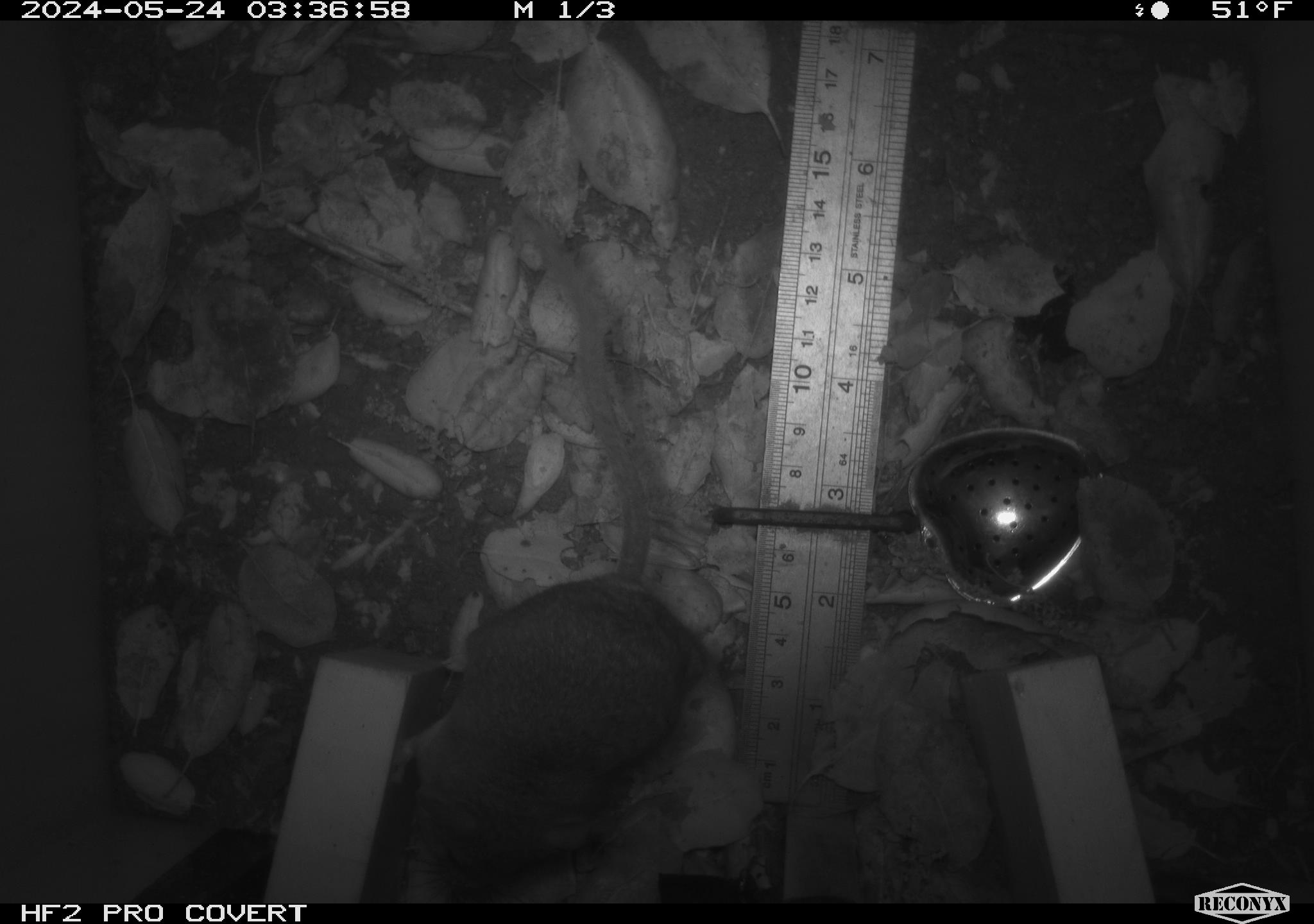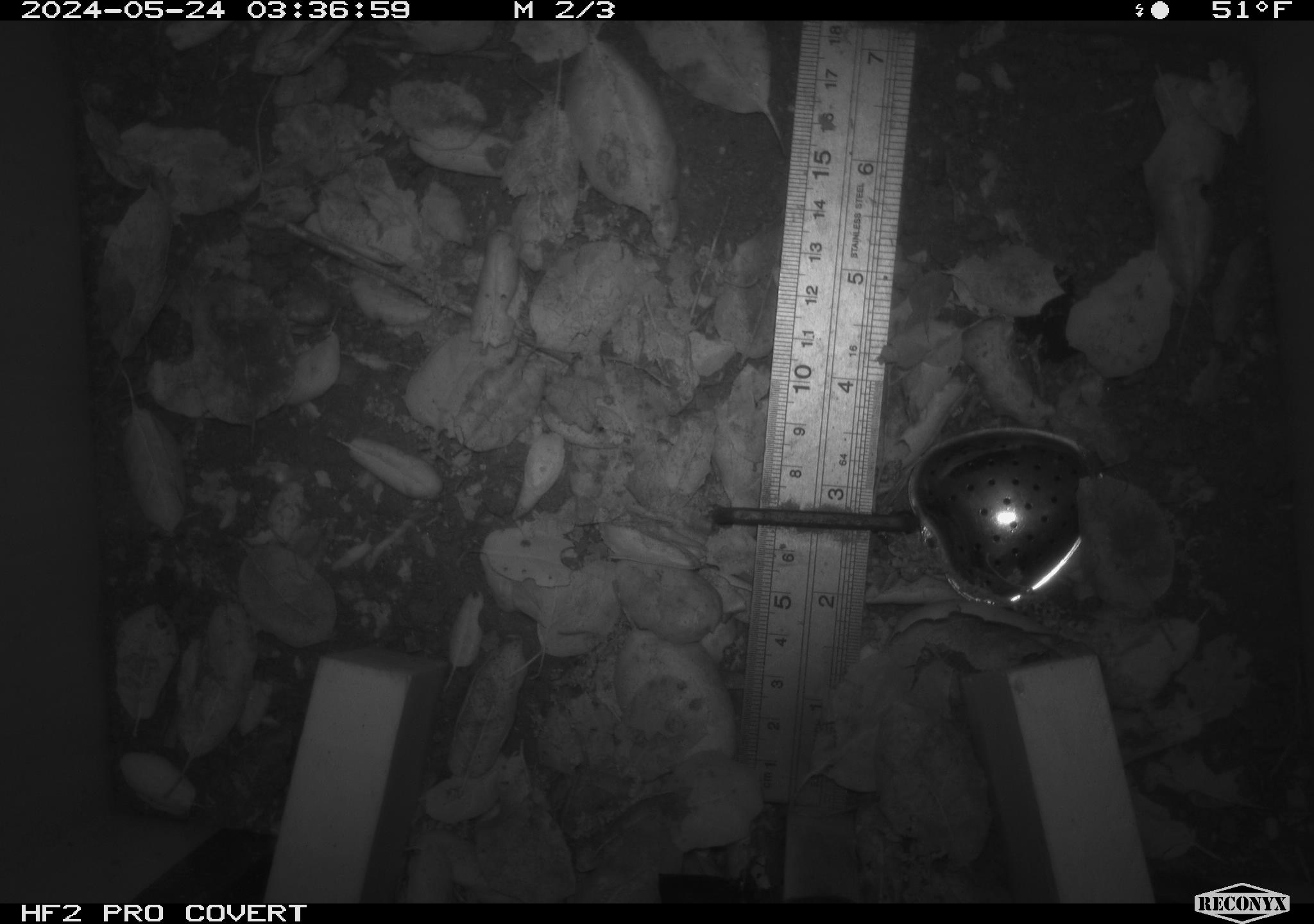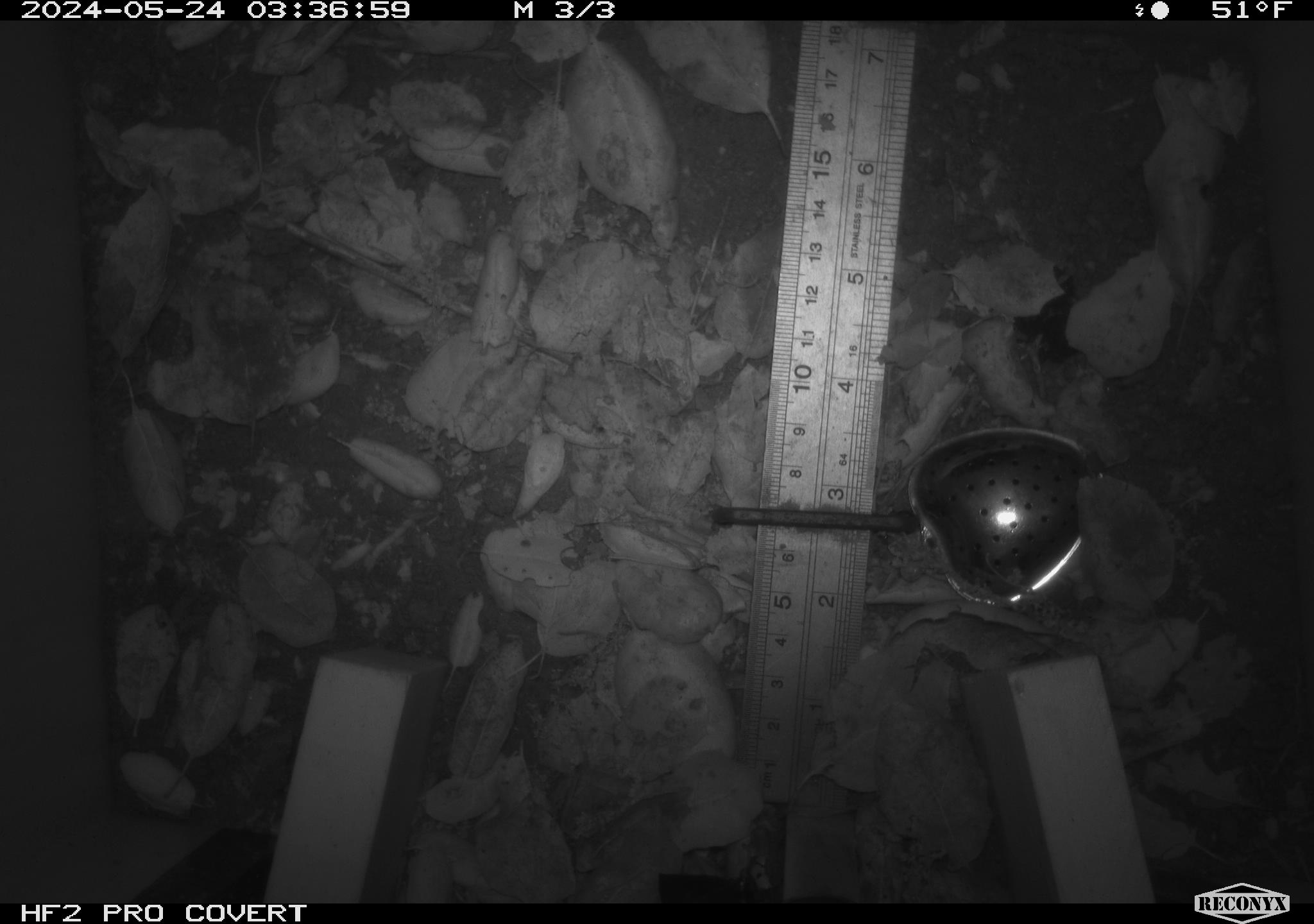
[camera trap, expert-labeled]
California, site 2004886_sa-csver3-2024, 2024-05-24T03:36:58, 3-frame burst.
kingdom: Animalia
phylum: Chordata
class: Mammalia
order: Rodentia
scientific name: Rodentia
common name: rodent